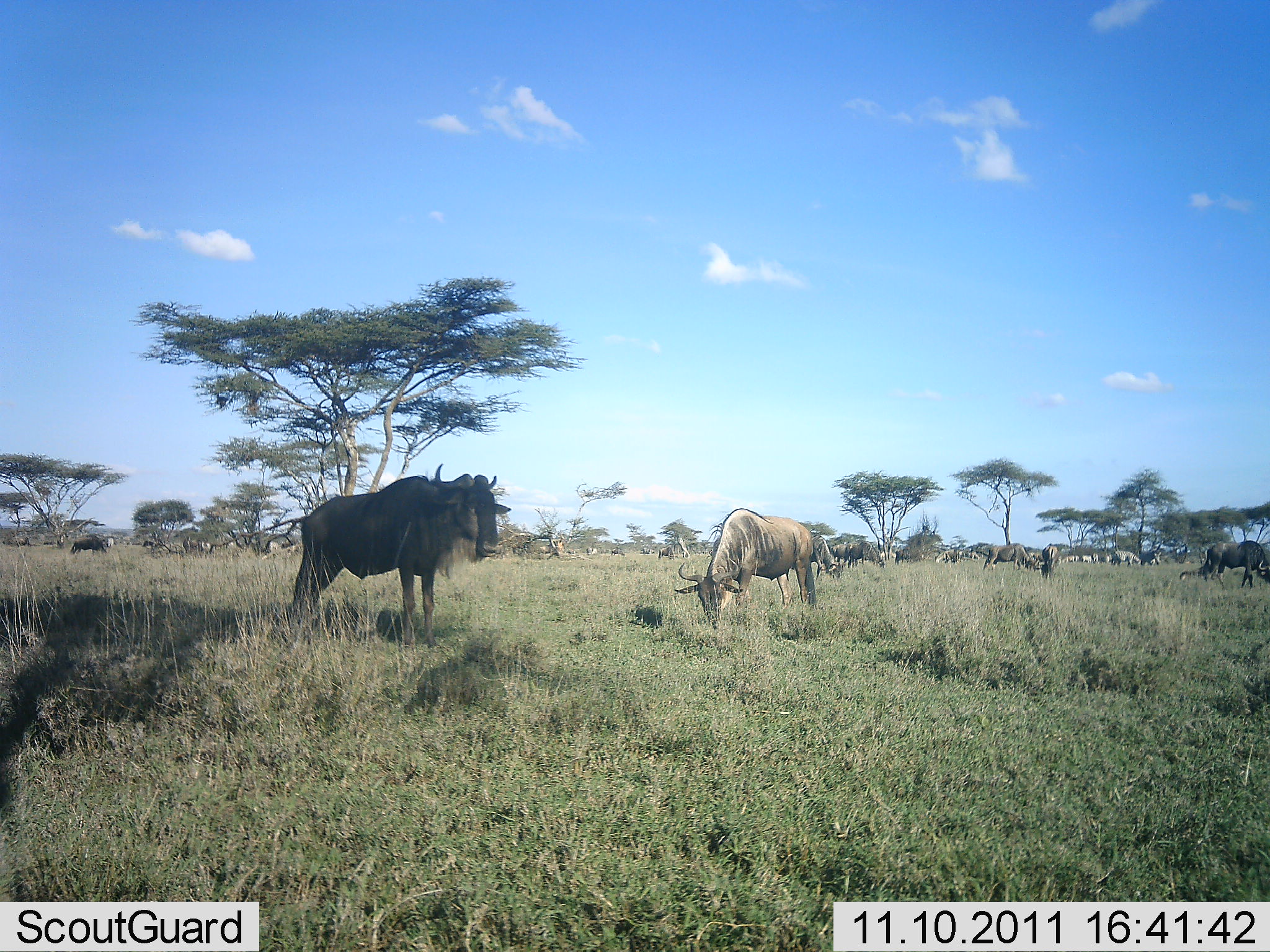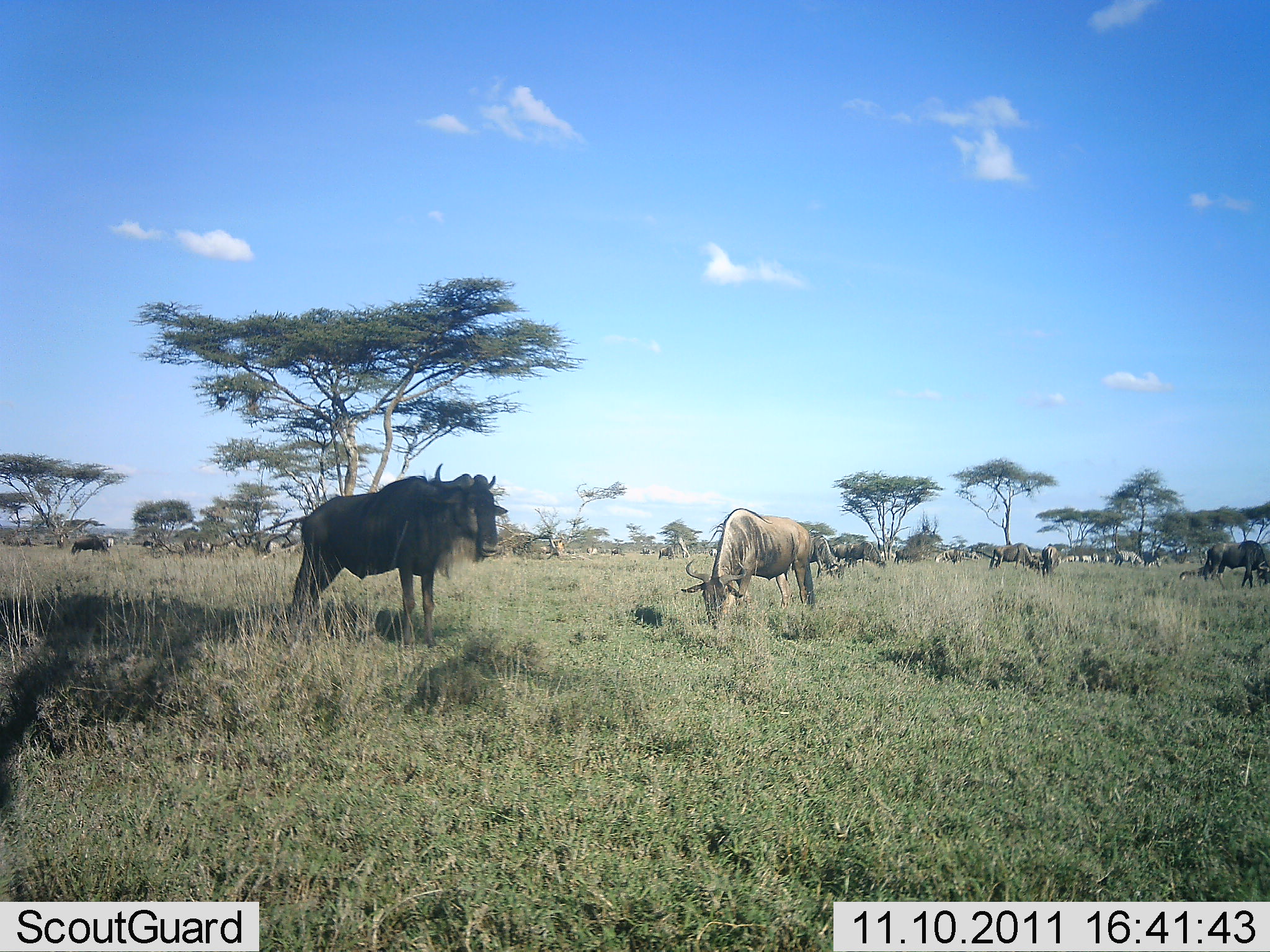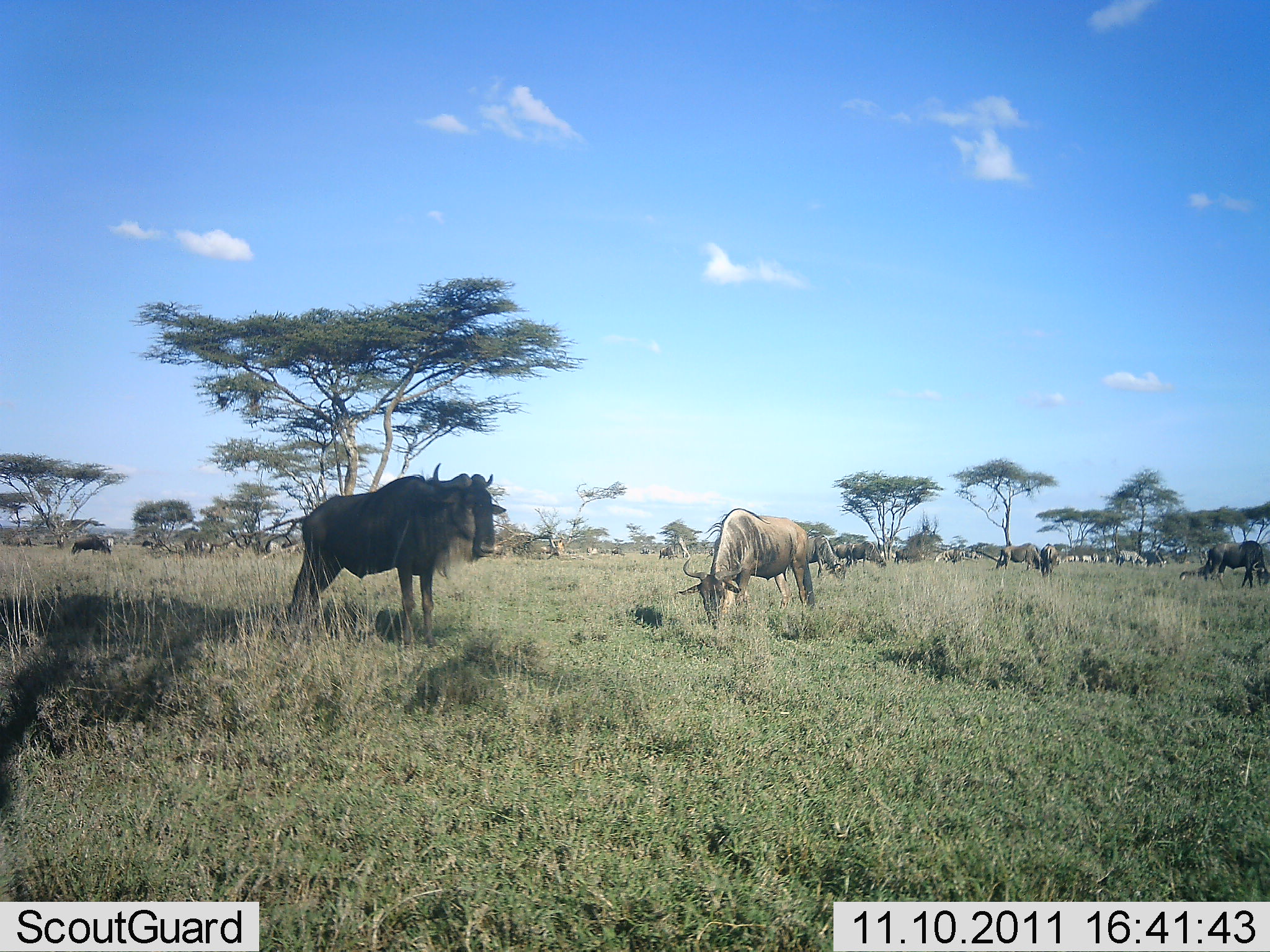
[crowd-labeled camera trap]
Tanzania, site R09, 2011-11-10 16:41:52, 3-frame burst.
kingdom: Animalia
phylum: Chordata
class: Mammalia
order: Artiodactyla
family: Bovidae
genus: Connochaetes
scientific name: Connochaetes taurinus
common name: blue wildebeest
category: wildebeest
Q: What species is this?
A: Wildebeest (blue wildebeest) (Connochaetes taurinus).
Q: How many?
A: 11-50.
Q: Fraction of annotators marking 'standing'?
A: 57%.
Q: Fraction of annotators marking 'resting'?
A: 21%.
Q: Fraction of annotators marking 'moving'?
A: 7%.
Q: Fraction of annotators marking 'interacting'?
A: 0%.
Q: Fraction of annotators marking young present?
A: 0%.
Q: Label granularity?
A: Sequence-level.